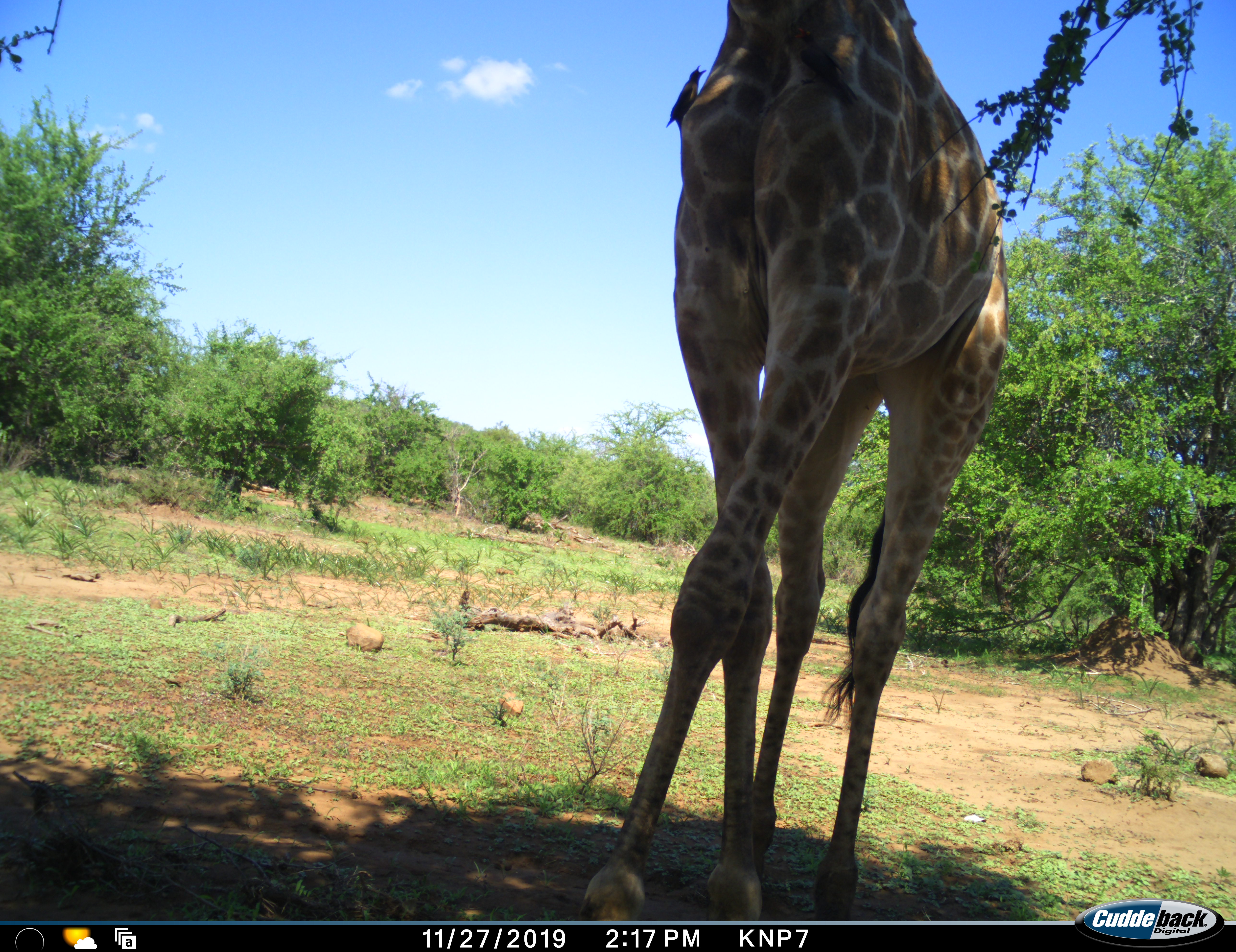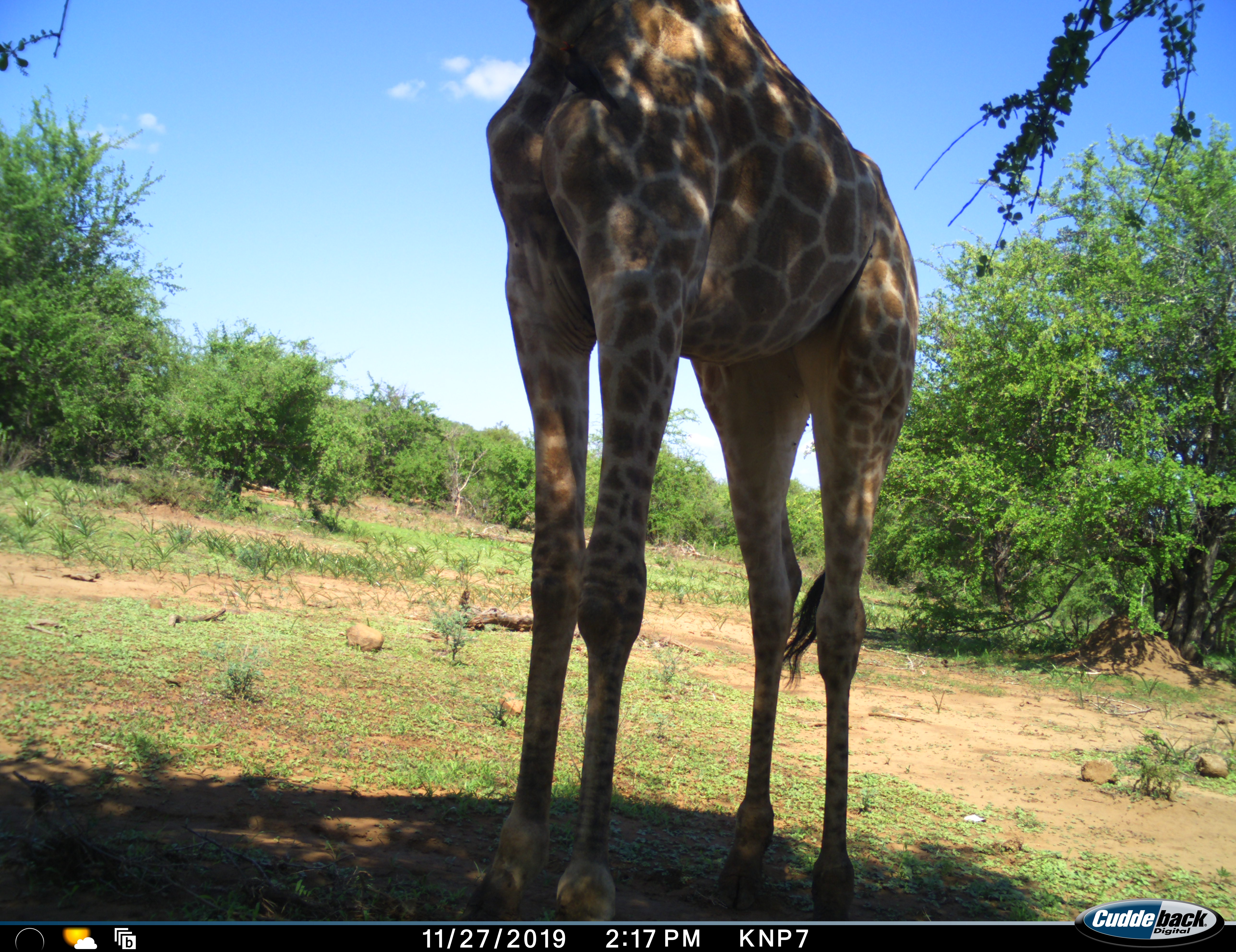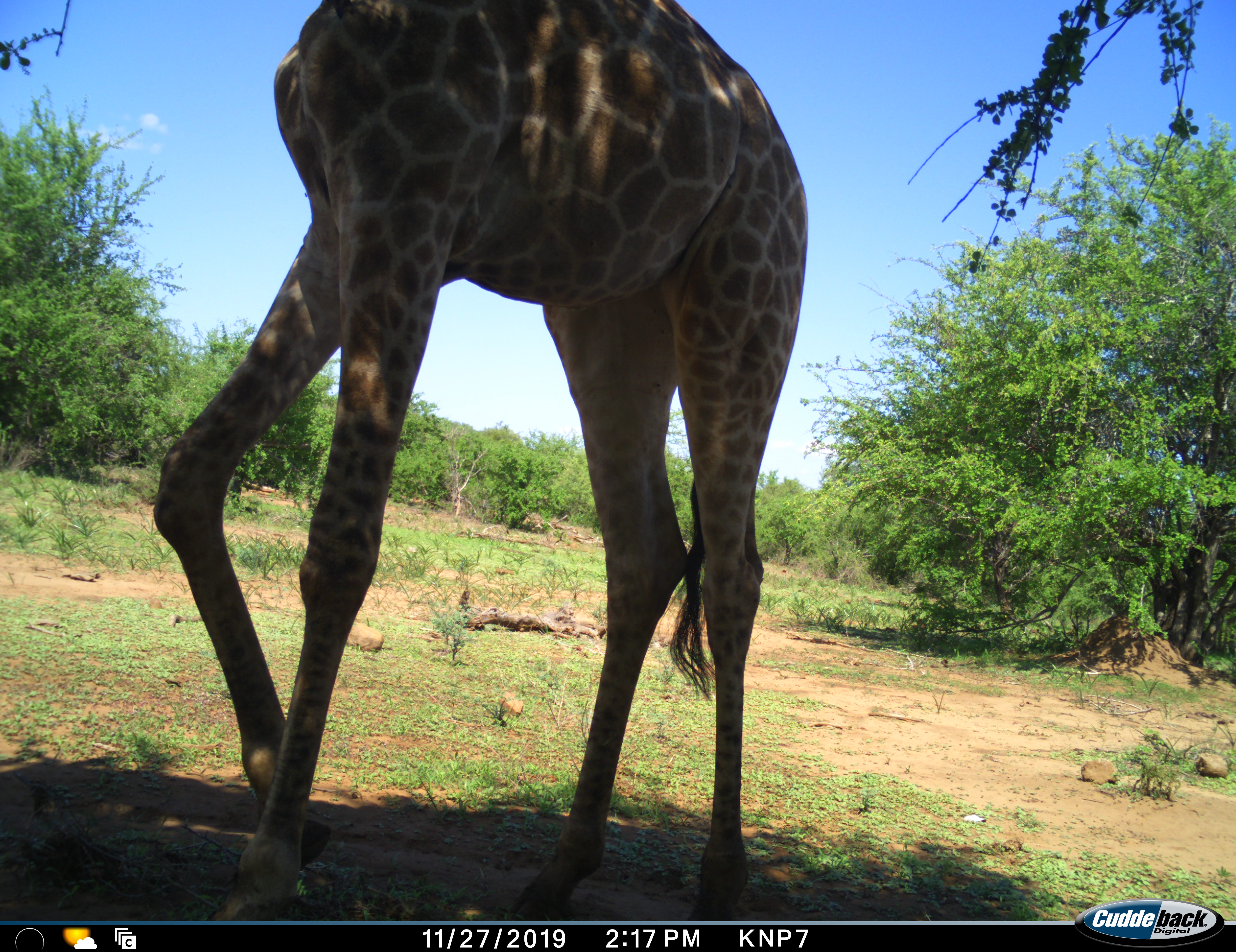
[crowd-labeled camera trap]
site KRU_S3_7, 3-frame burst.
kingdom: Animalia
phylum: Chordata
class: Mammalia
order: Artiodactyla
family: Giraffidae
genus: Giraffa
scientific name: Giraffa camelopardalis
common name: giraffe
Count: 1.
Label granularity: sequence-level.